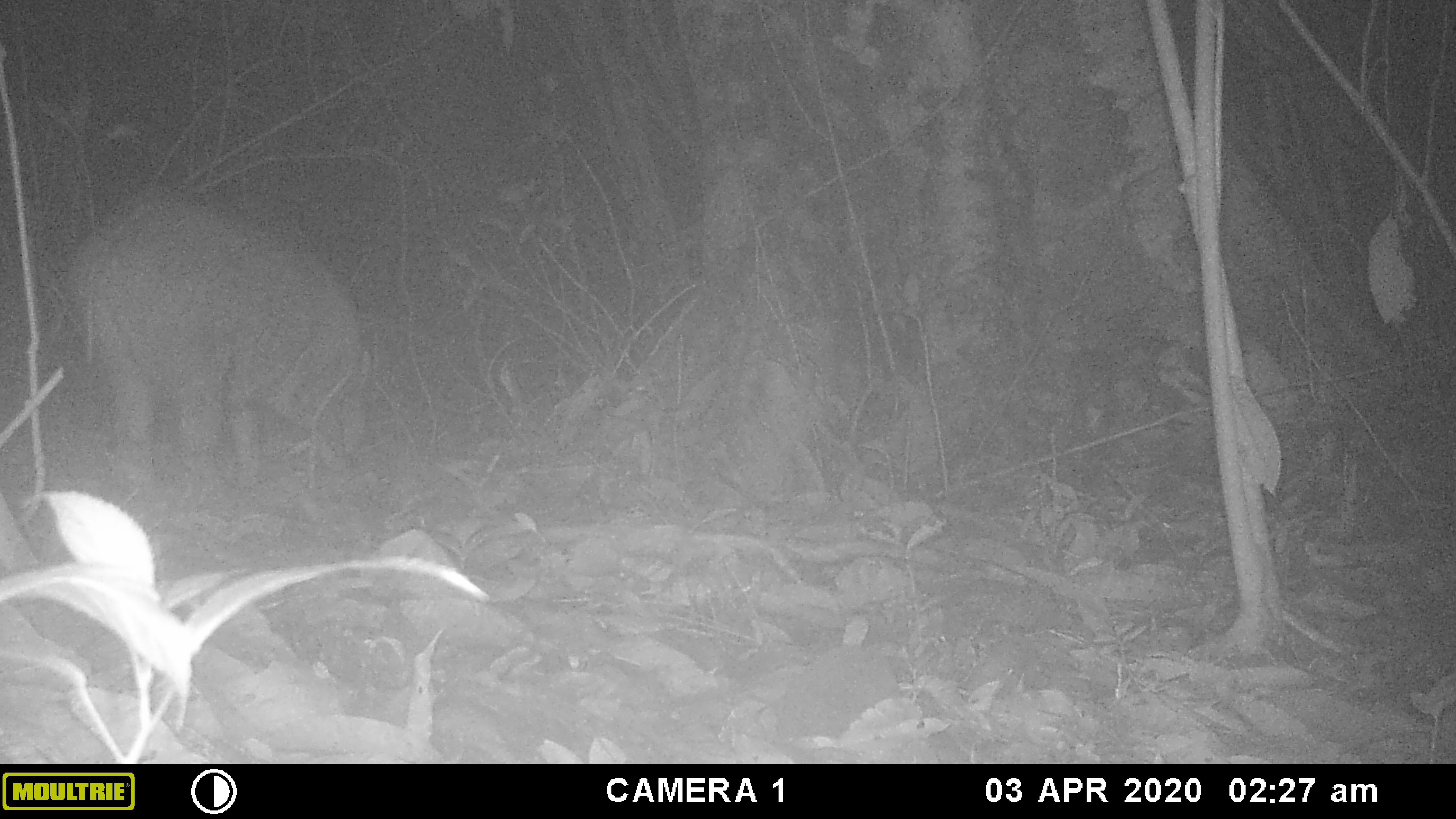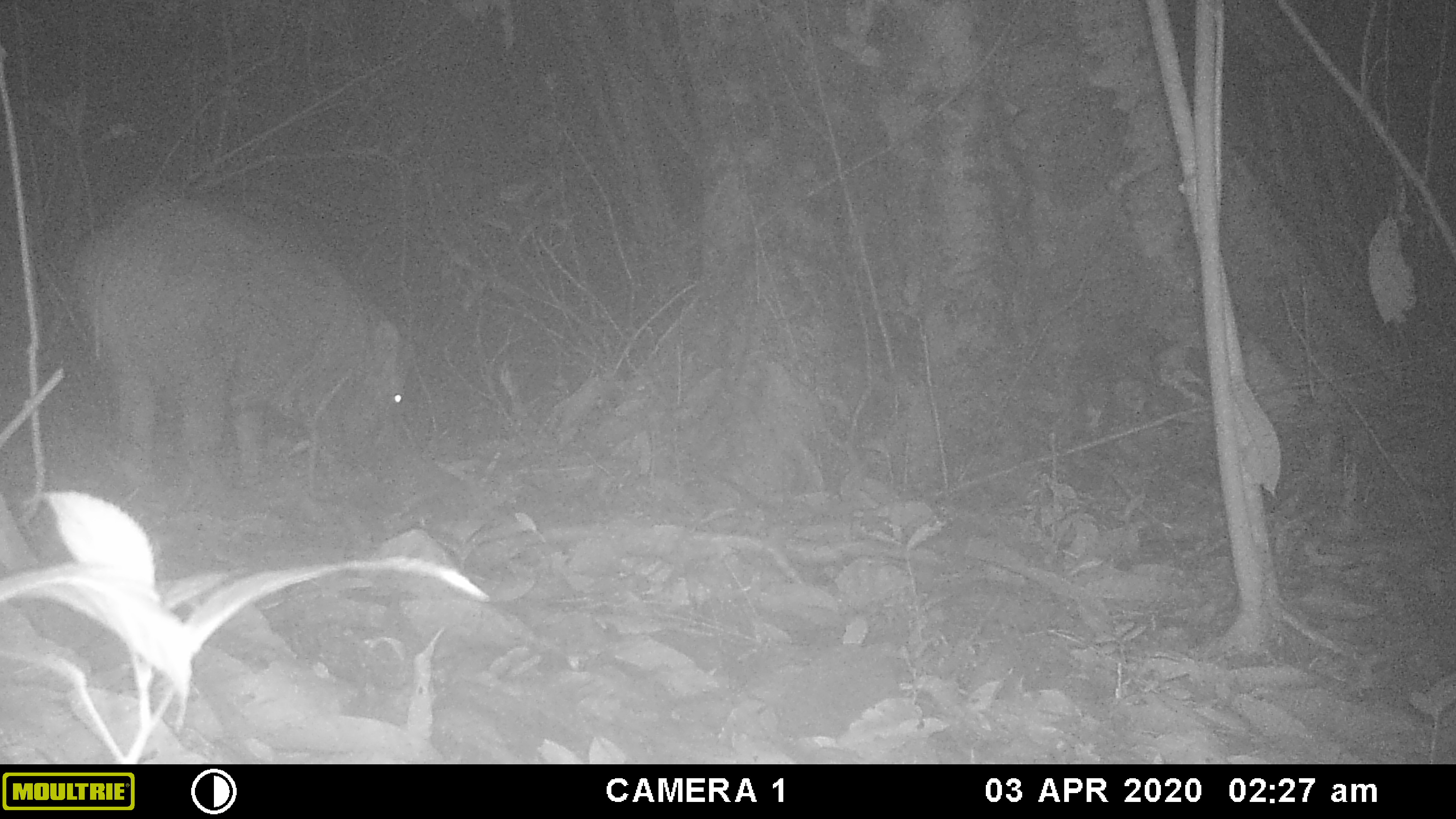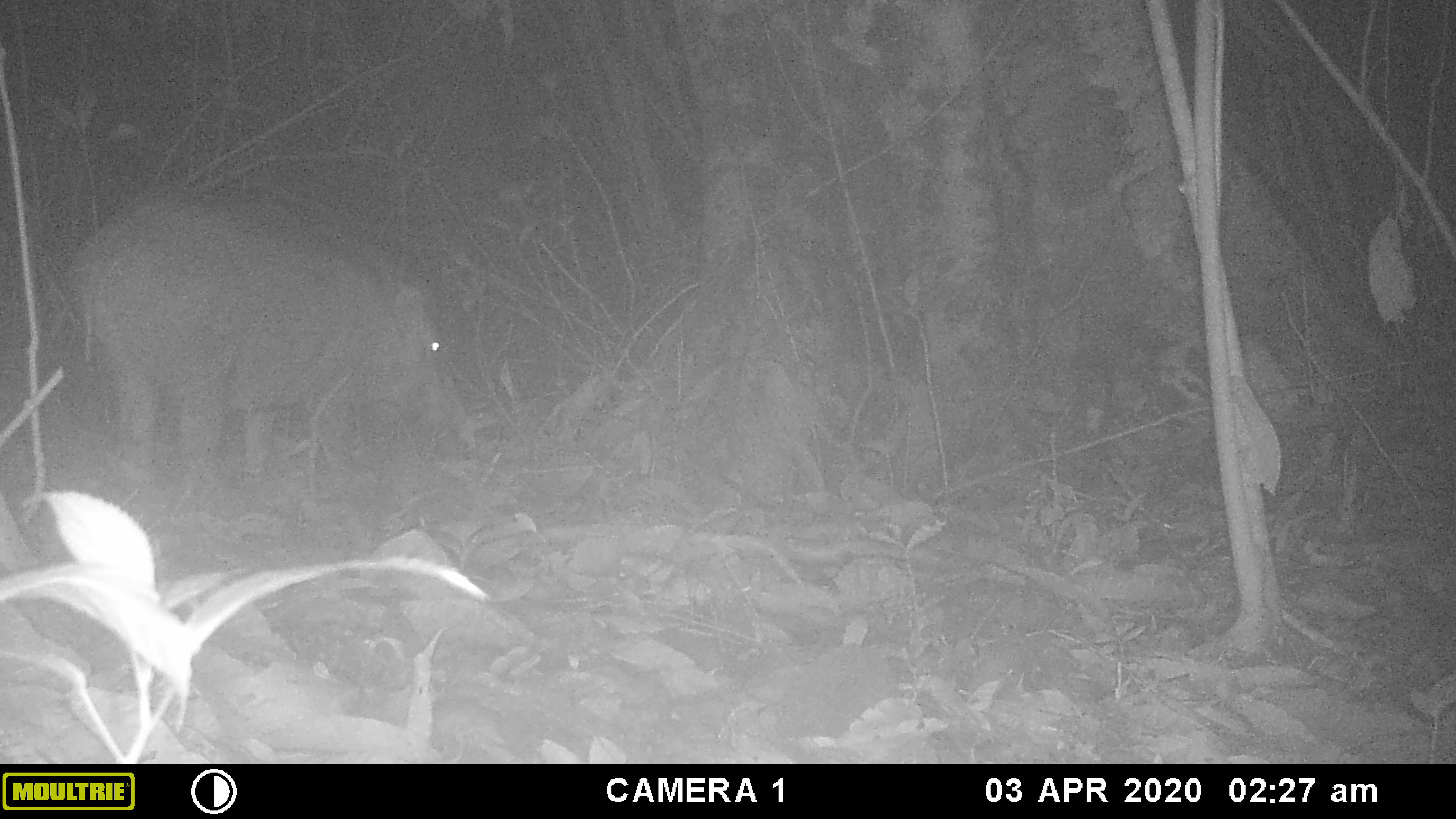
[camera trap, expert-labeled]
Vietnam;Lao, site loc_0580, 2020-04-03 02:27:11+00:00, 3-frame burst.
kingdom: Animalia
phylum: Chordata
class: Mammalia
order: Artiodactyla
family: Suidae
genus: Sus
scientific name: Sus scrofa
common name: eurasian wild pig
Eurasian wild pig (Sus scrofa). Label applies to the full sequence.